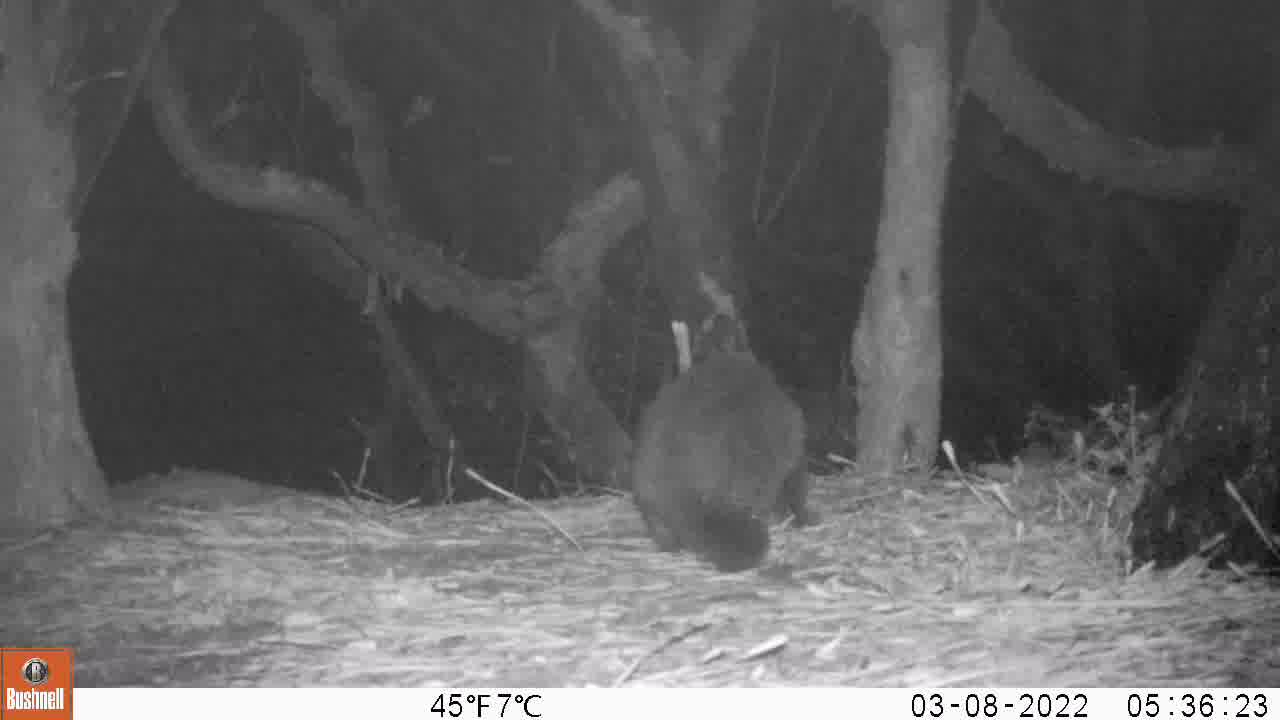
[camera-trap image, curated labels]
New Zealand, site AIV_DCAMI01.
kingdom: Animalia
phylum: Chordata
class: Mammalia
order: Carnivora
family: Felidae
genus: Felis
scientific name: Felis catus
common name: domestic cat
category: cat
Cat (domestic cat) (Felis catus).